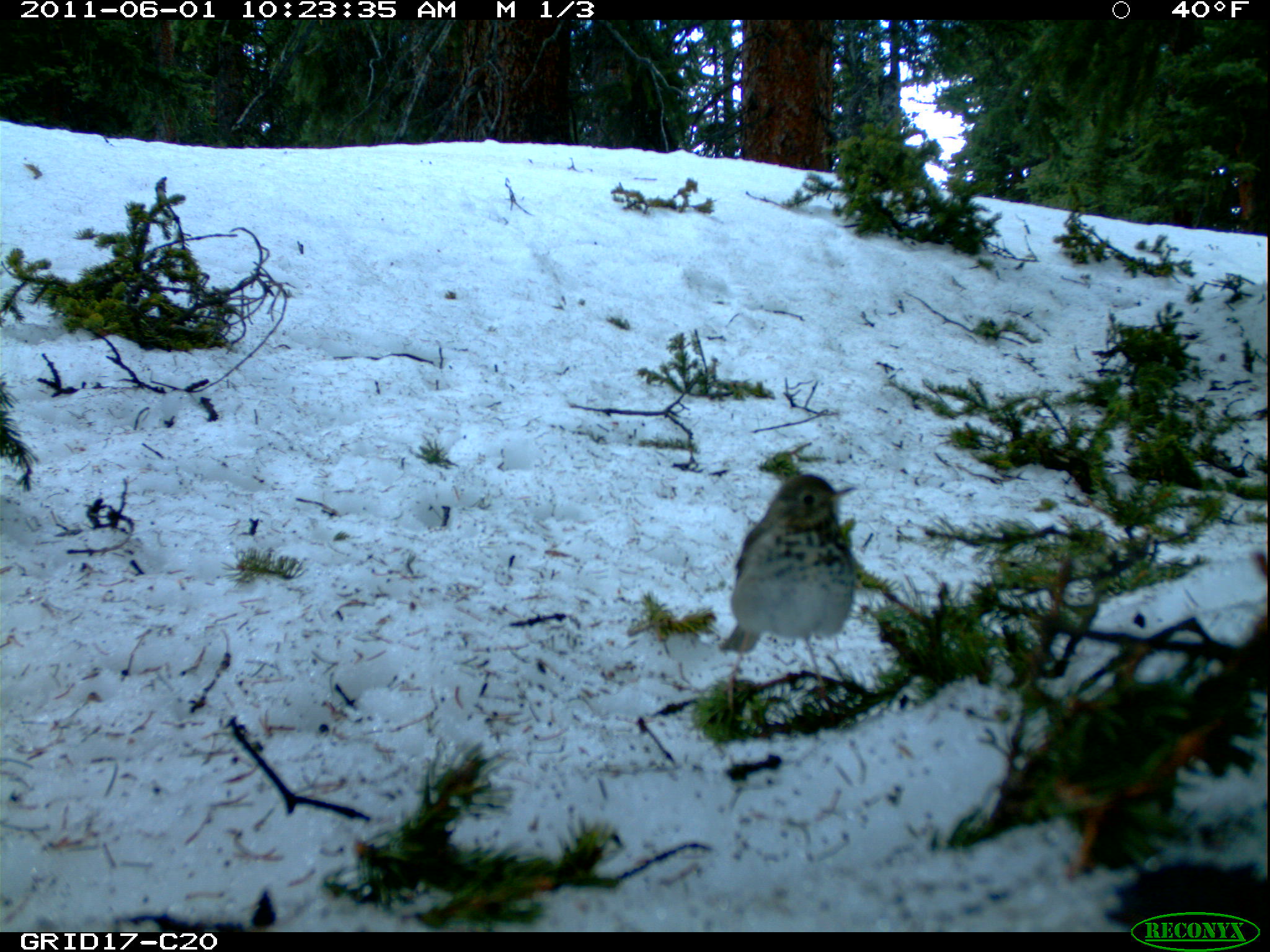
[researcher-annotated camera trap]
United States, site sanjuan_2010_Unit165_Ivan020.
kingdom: Animalia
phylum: Chordata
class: Aves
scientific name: Aves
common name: birds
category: unidentified bird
Unidentified bird (birds) (Aves).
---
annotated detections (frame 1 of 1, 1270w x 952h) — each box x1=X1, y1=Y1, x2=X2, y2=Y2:
animal: x1=721, y1=474, x2=856, y2=712